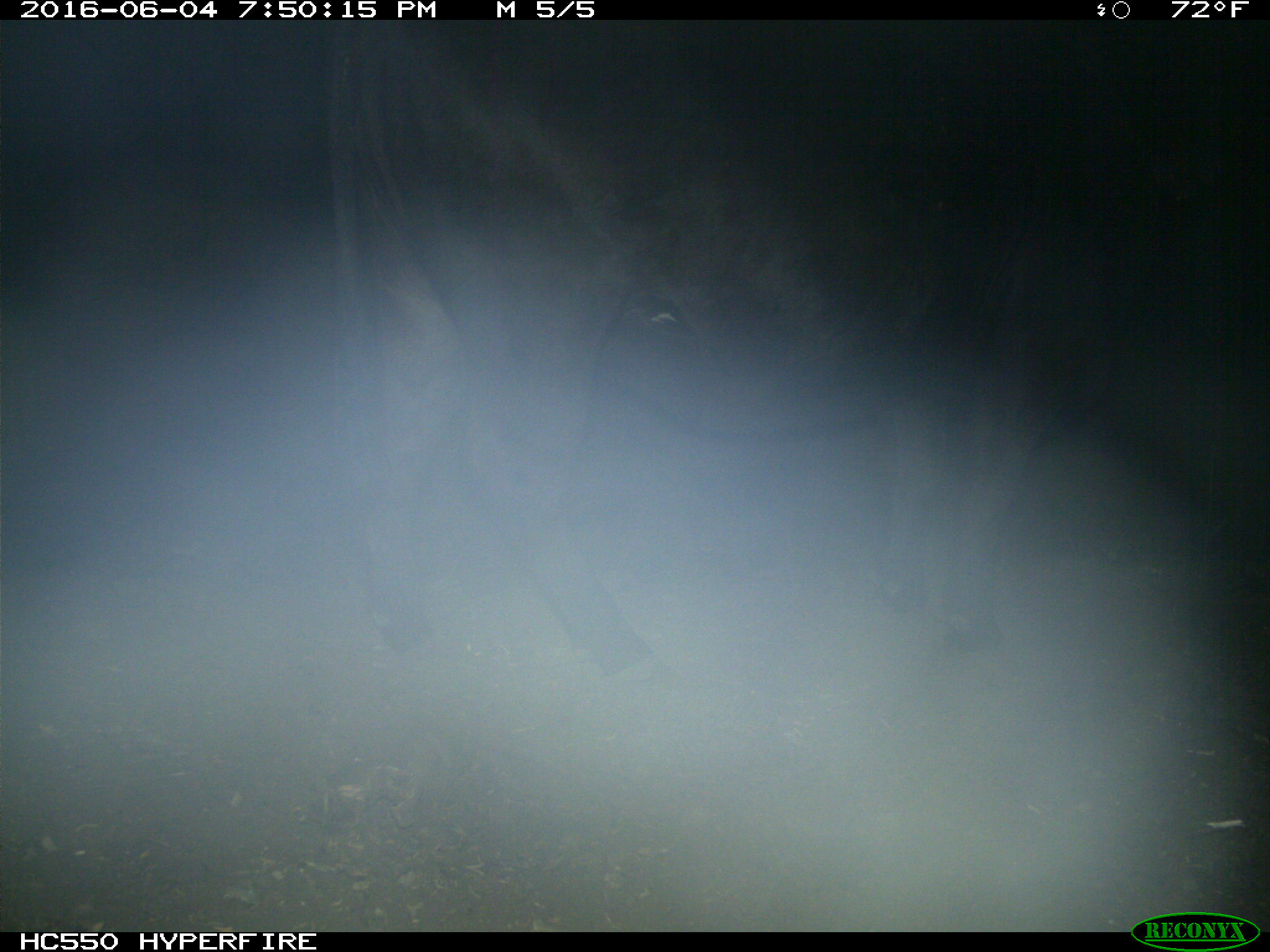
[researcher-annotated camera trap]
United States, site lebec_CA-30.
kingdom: Animalia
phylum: Chordata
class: Mammalia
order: Artiodactyla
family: Bovidae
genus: Bos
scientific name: Bos taurus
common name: domestic cow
Bos taurus (domestic cow).